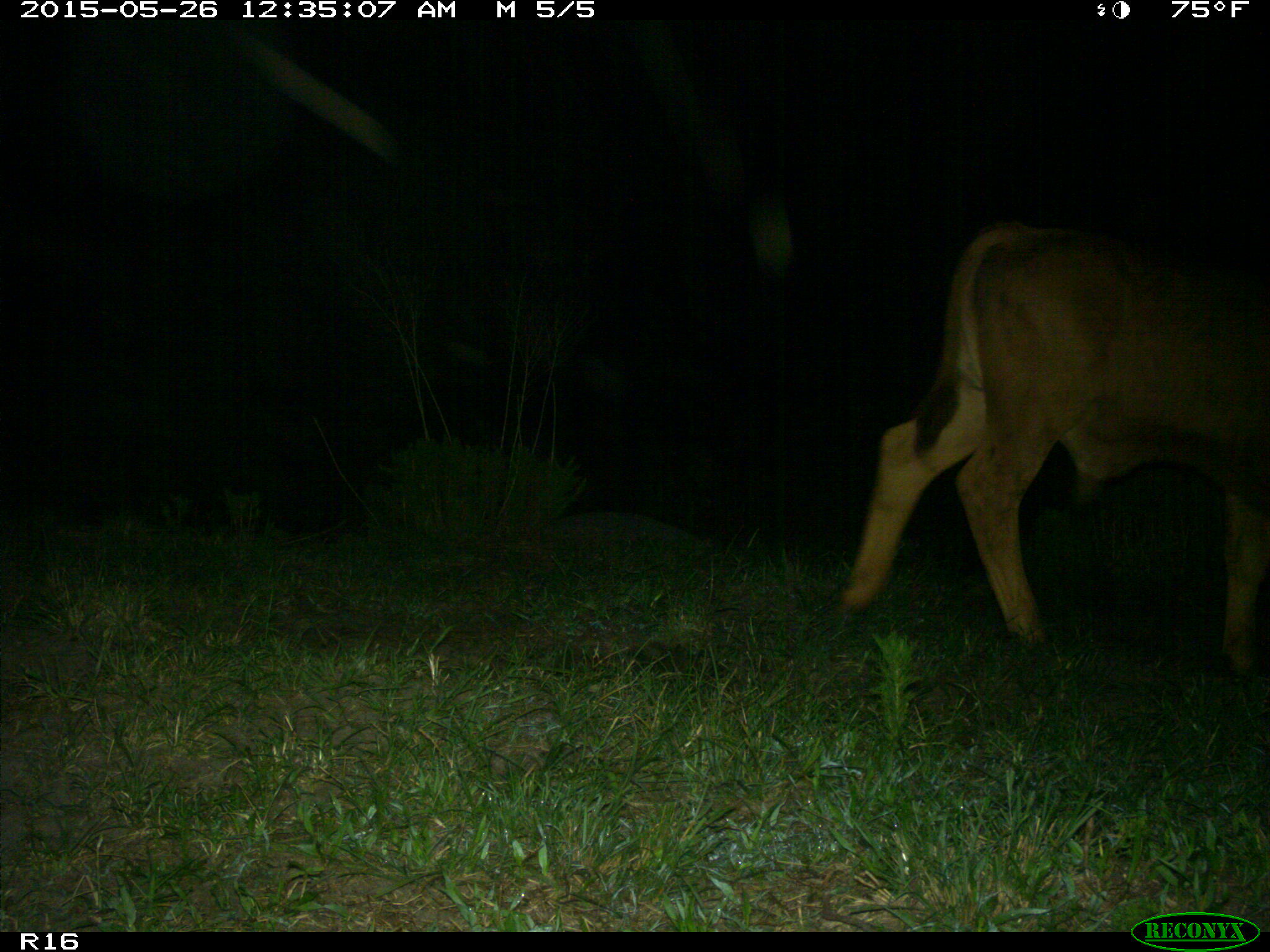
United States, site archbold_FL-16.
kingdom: Animalia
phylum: Chordata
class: Mammalia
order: Artiodactyla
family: Bovidae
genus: Bos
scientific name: Bos taurus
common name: domestic cow